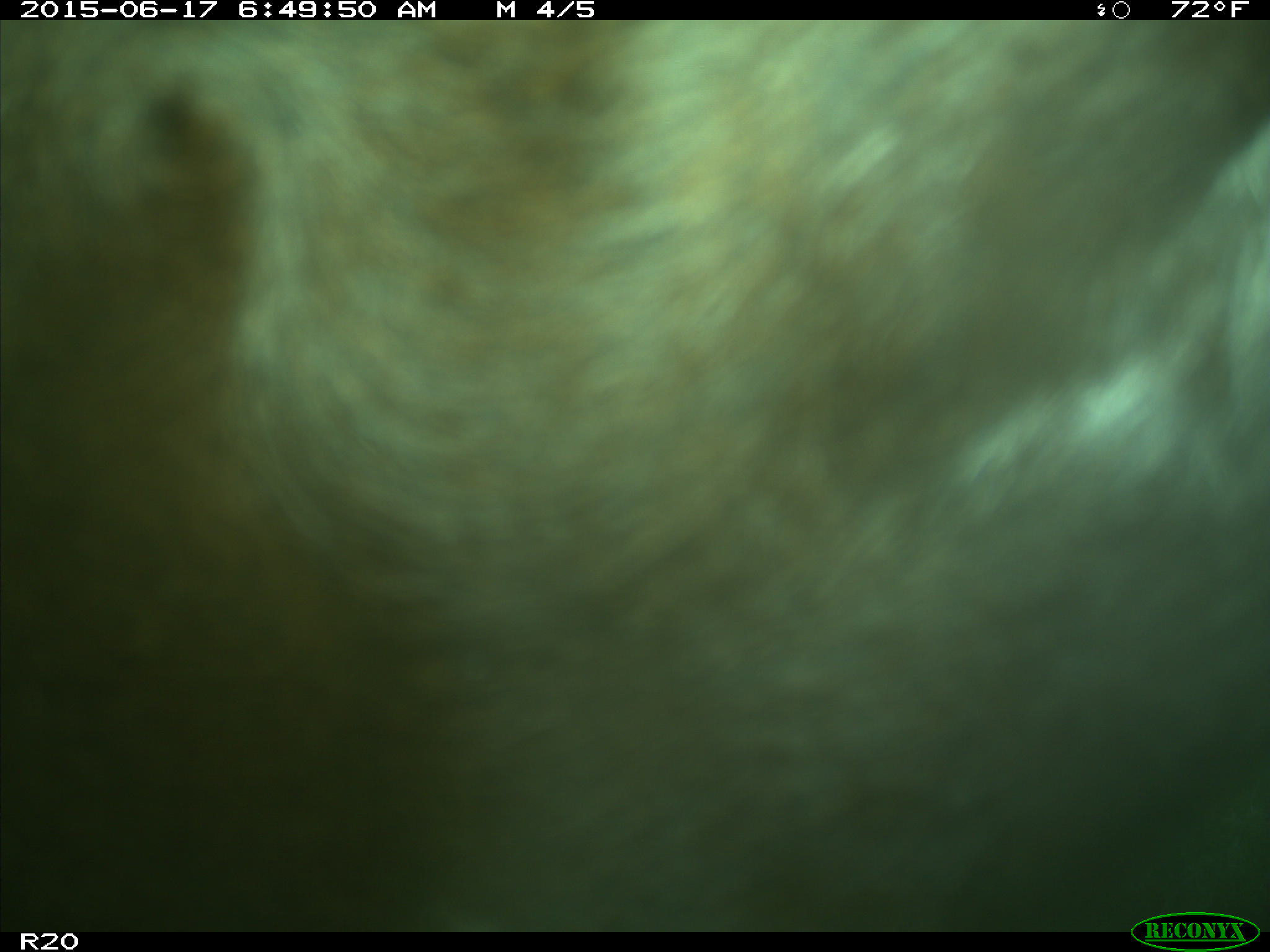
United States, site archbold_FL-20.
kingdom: Animalia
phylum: Chordata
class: Mammalia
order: Artiodactyla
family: Bovidae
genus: Bos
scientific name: Bos taurus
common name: domestic cow